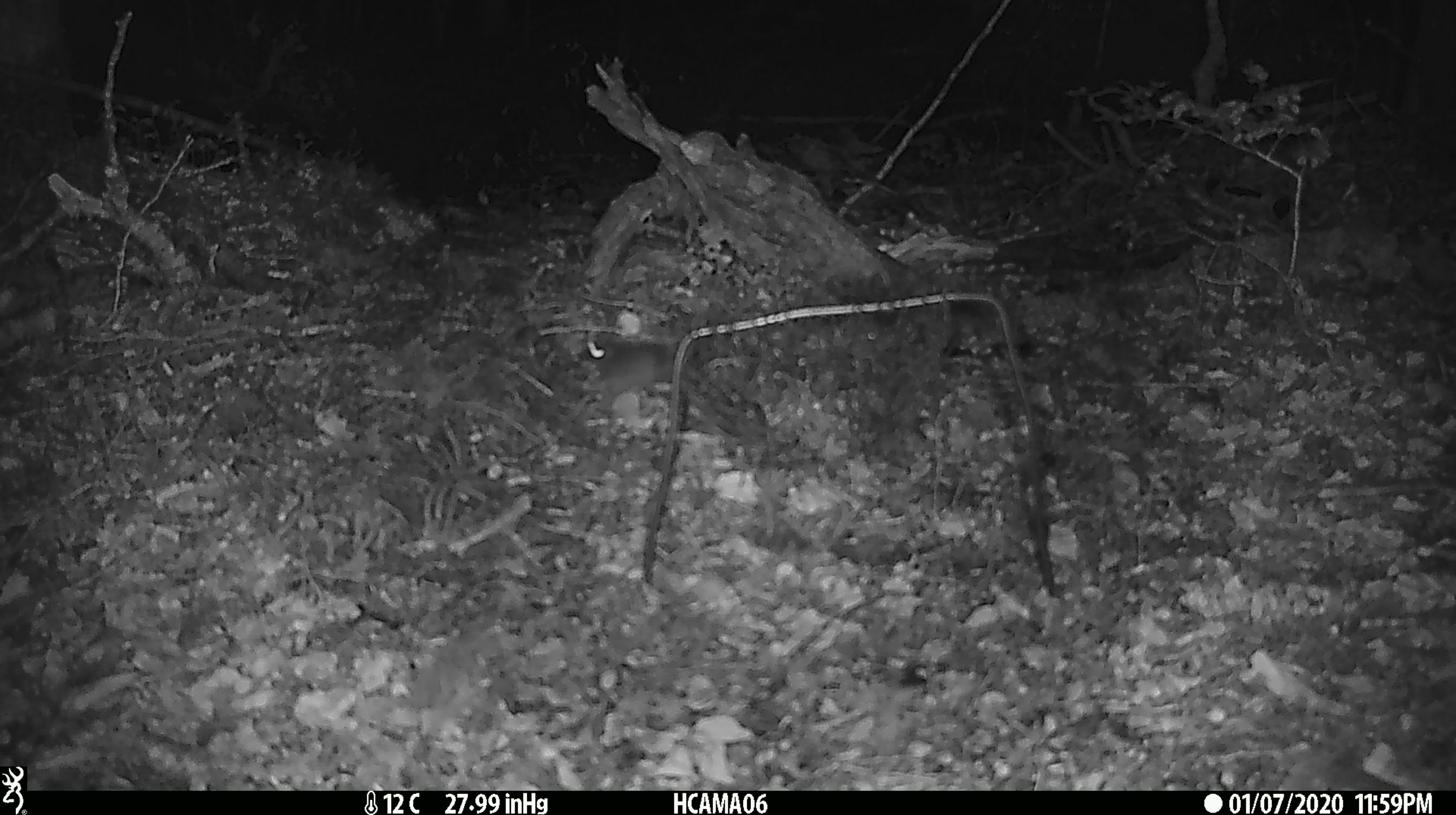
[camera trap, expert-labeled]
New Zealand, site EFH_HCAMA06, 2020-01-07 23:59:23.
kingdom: Animalia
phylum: Chordata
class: Mammalia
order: Rodentia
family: Muridae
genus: Mus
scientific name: Mus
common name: mouse